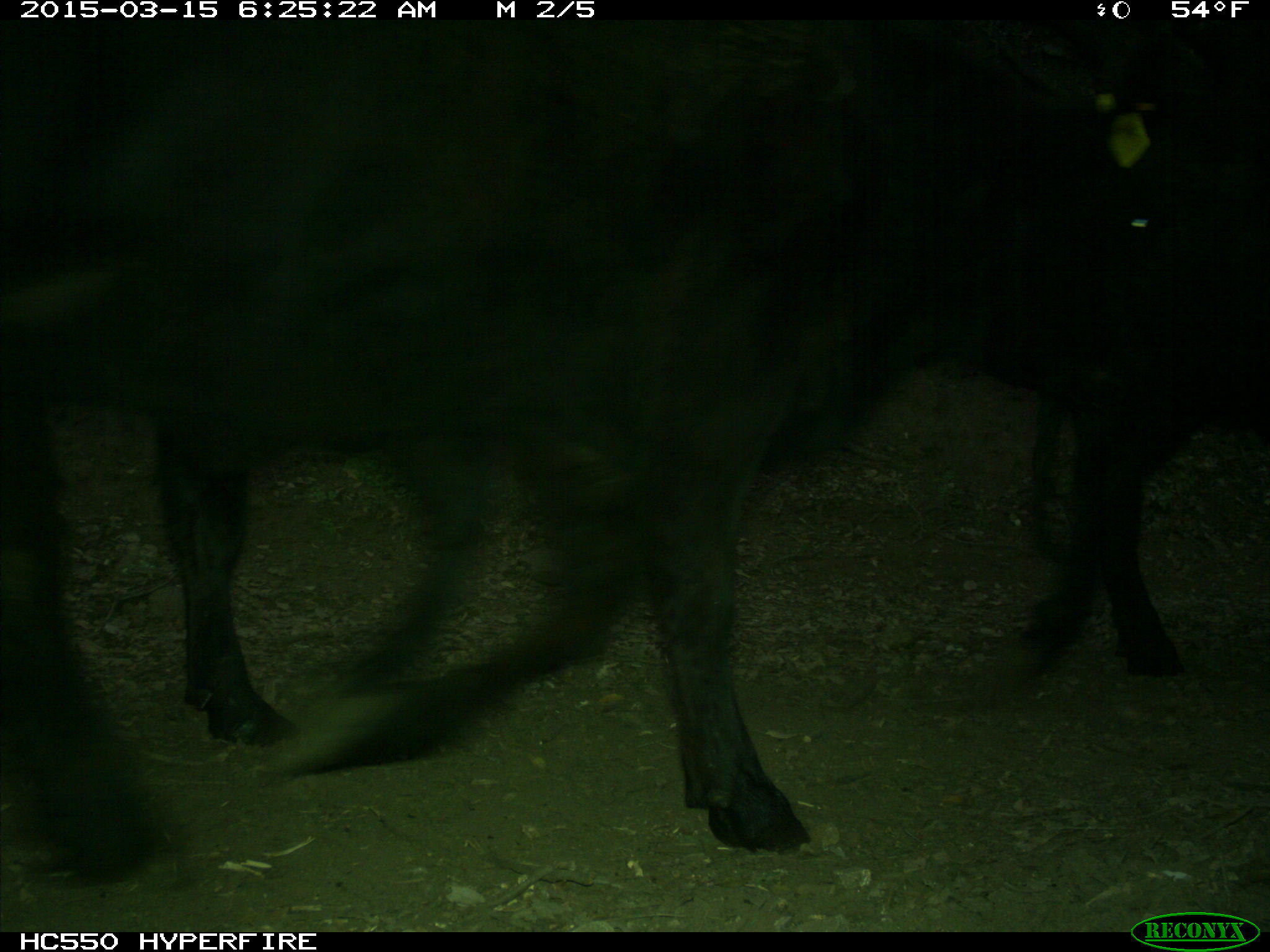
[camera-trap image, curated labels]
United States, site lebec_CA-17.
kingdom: Animalia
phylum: Chordata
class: Mammalia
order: Artiodactyla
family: Bovidae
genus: Bos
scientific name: Bos taurus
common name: domestic cow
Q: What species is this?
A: Bos taurus (domestic cow).